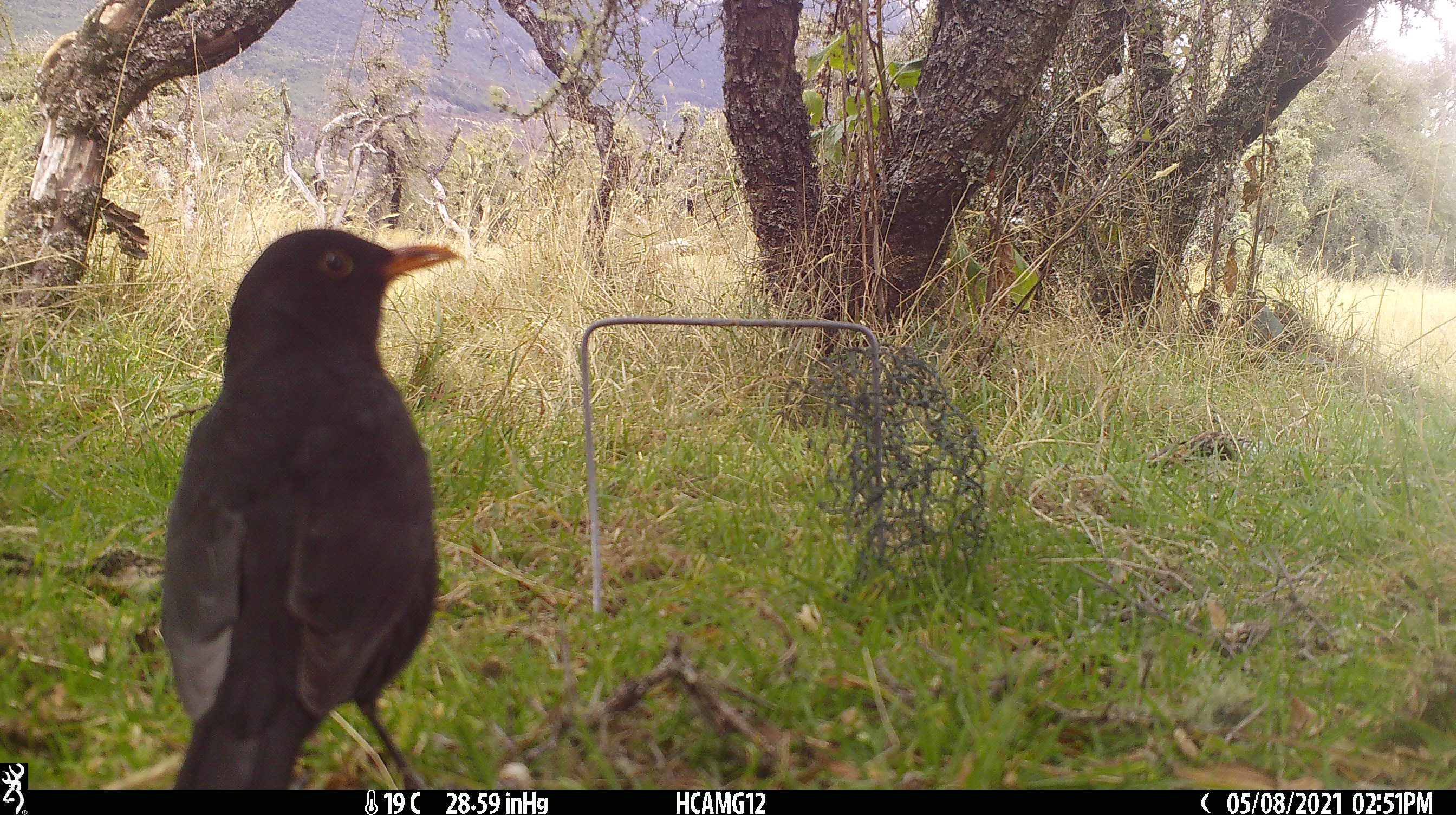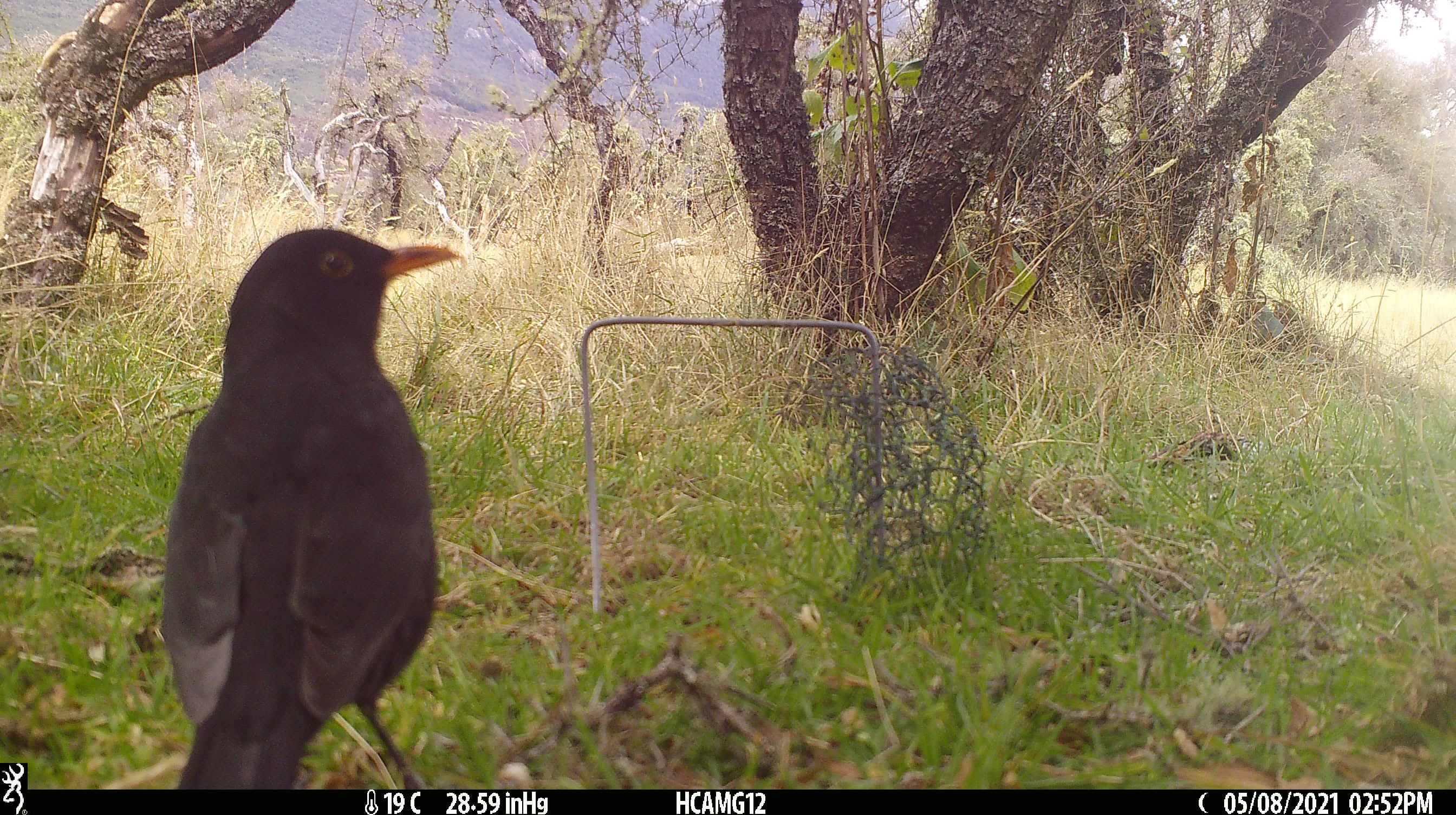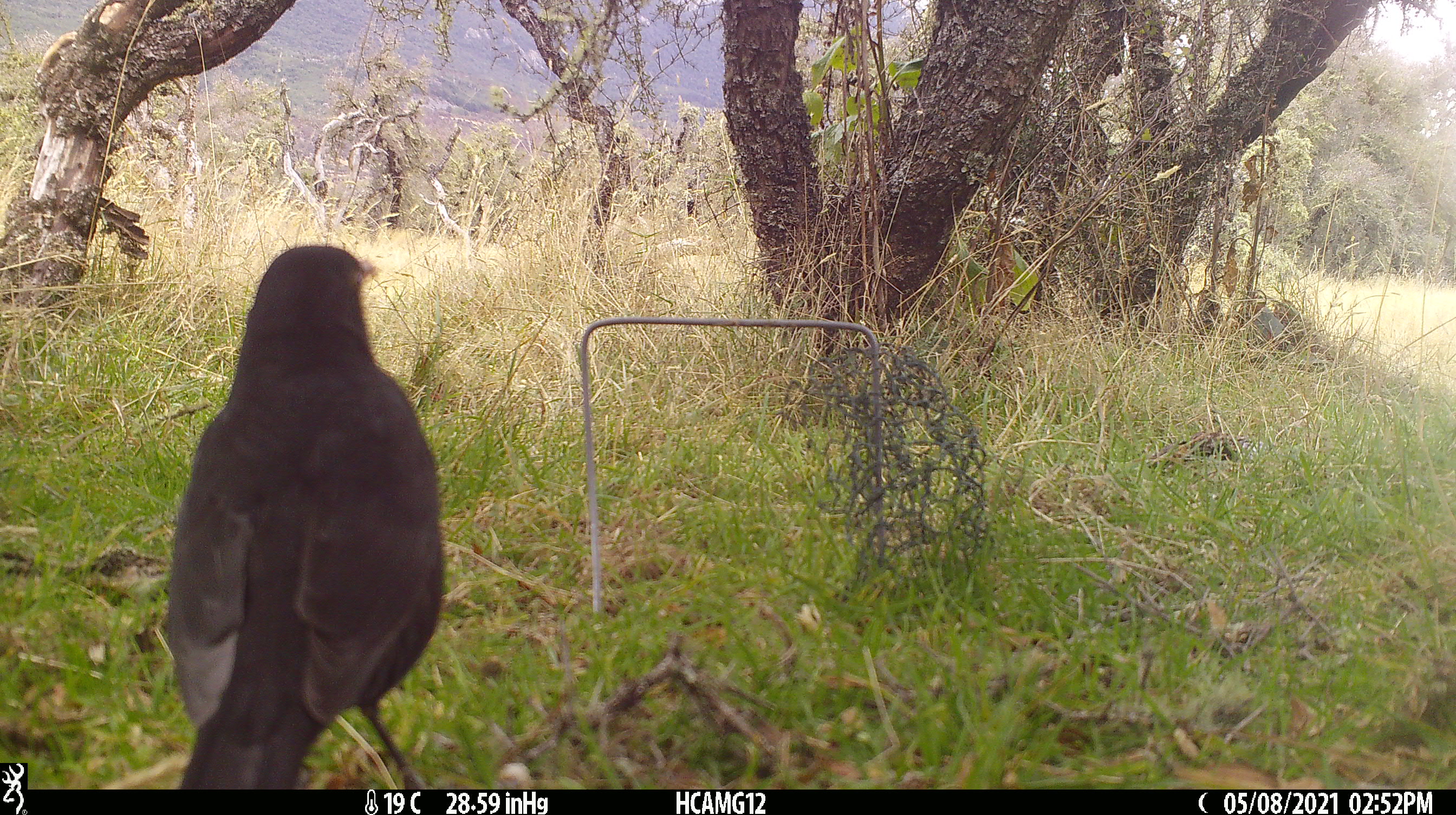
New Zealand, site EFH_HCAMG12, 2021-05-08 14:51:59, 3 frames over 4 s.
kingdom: Animalia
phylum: Chordata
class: Aves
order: Passeriformes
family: Turdidae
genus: Turdus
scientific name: Turdus merula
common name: eurasian blackbird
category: blackbird